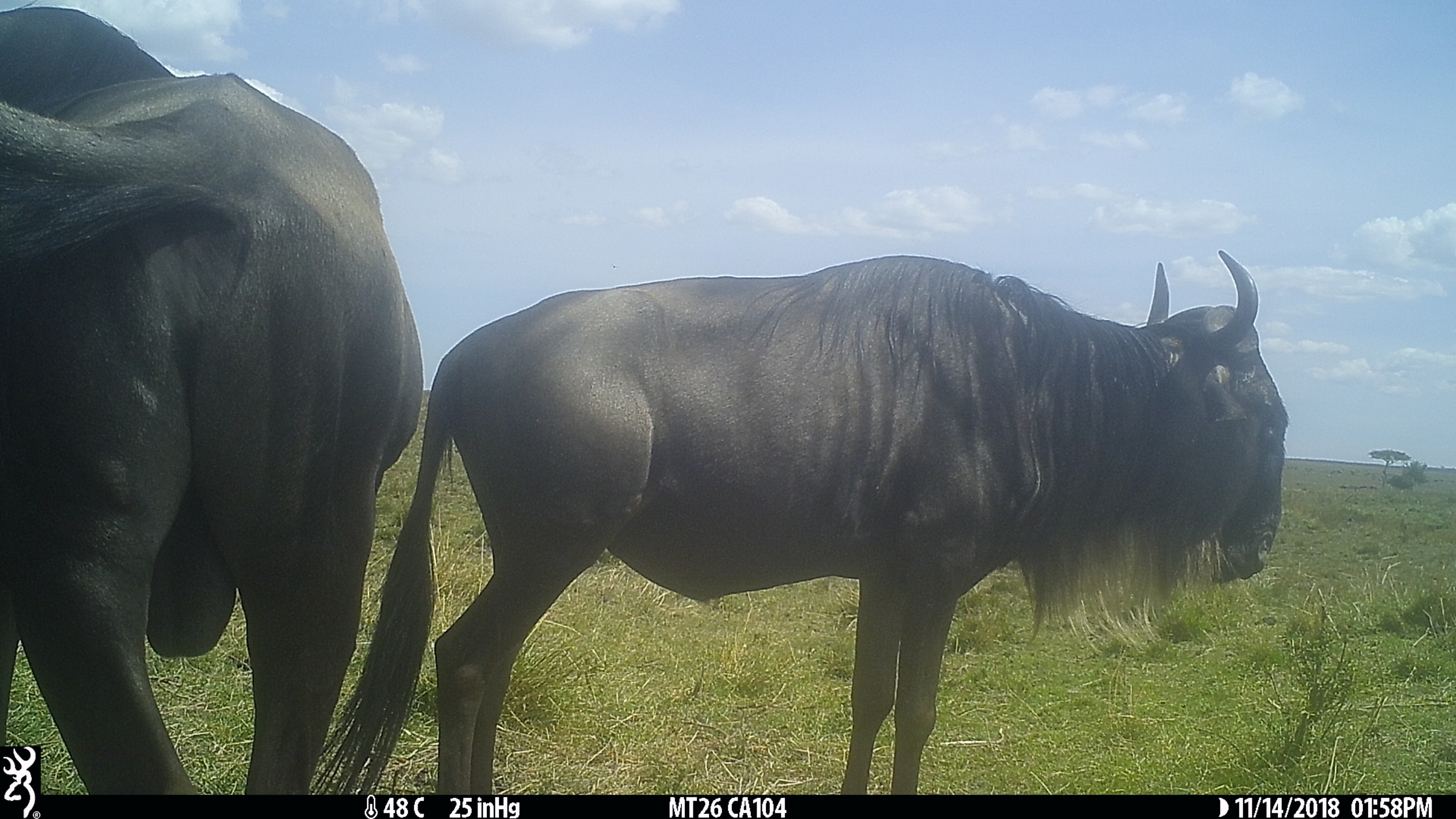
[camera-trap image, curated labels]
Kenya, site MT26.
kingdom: Animalia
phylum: Chordata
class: Mammalia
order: Artiodactyla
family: Bovidae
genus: Connochaetes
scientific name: Connochaetes taurinus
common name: blue wildebeest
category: wildebeest